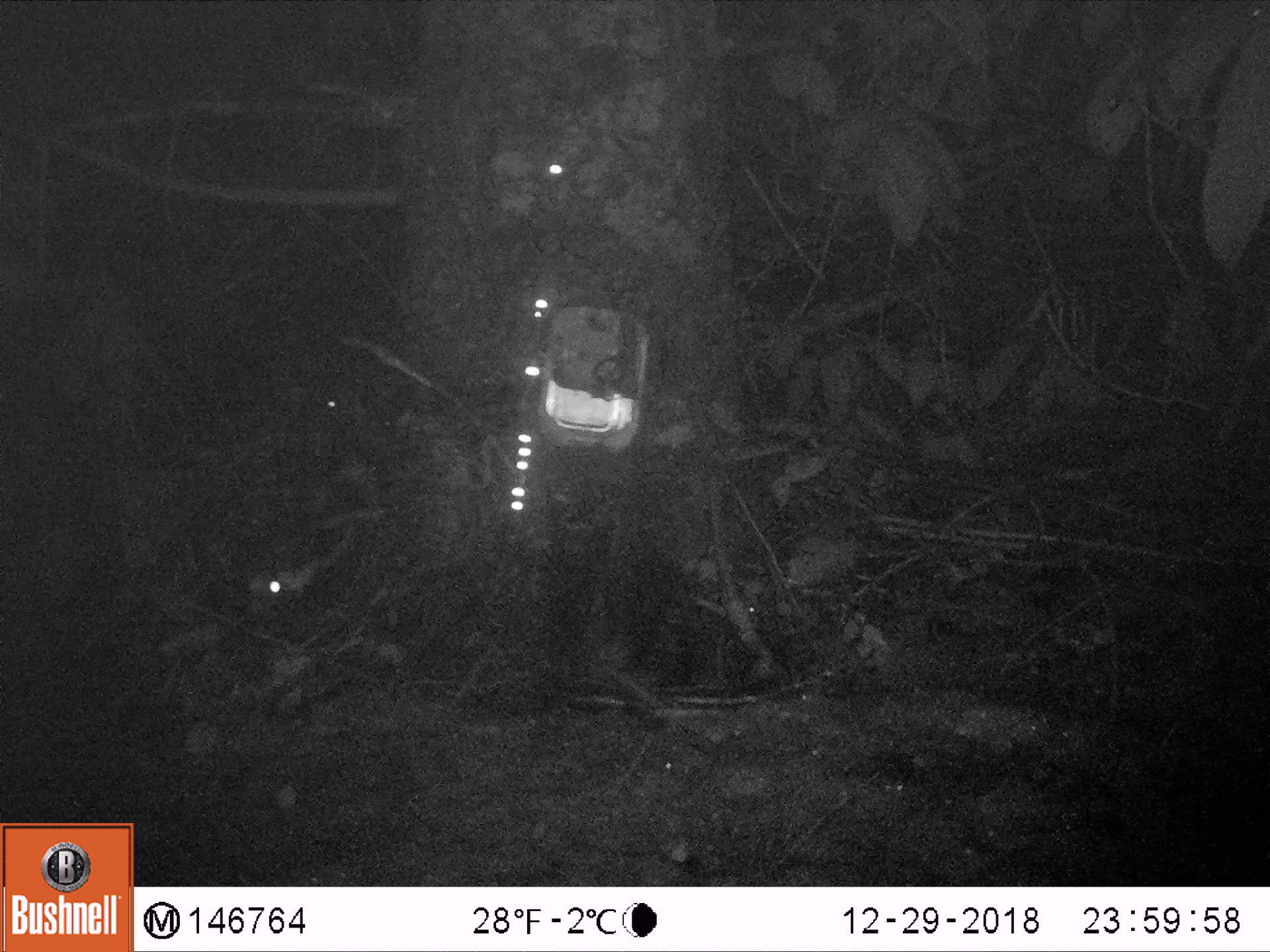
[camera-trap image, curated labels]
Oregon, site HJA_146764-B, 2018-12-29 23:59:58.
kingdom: Animalia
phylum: Chordata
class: Mammalia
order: Carnivora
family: Mephitidae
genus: Spilogale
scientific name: Spilogale gracilis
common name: western spotted skunk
Western spotted skunk (Spilogale gracilis).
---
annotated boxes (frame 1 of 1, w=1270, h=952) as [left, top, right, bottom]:
western spotted skunk: [187, 461, 464, 688]